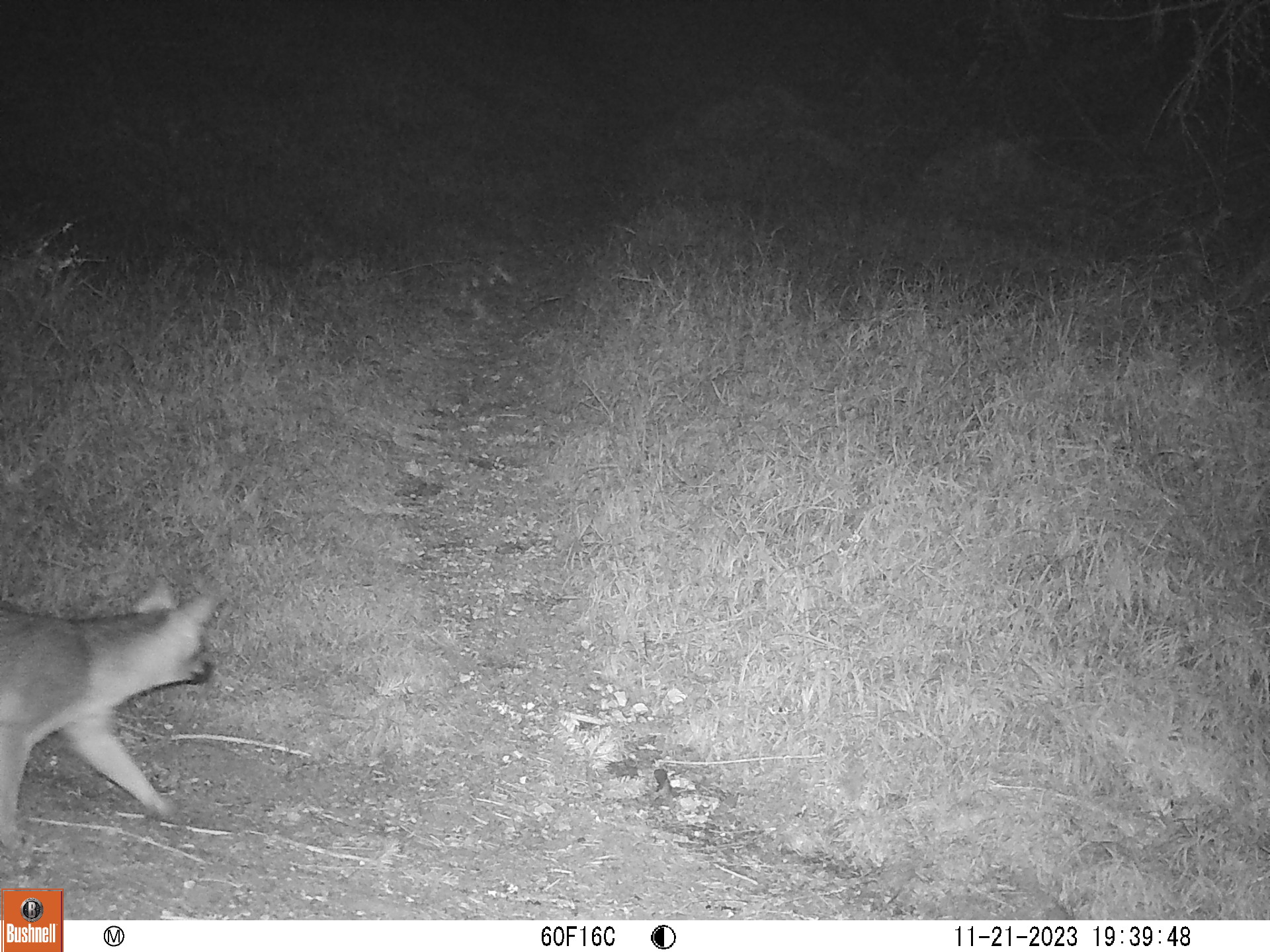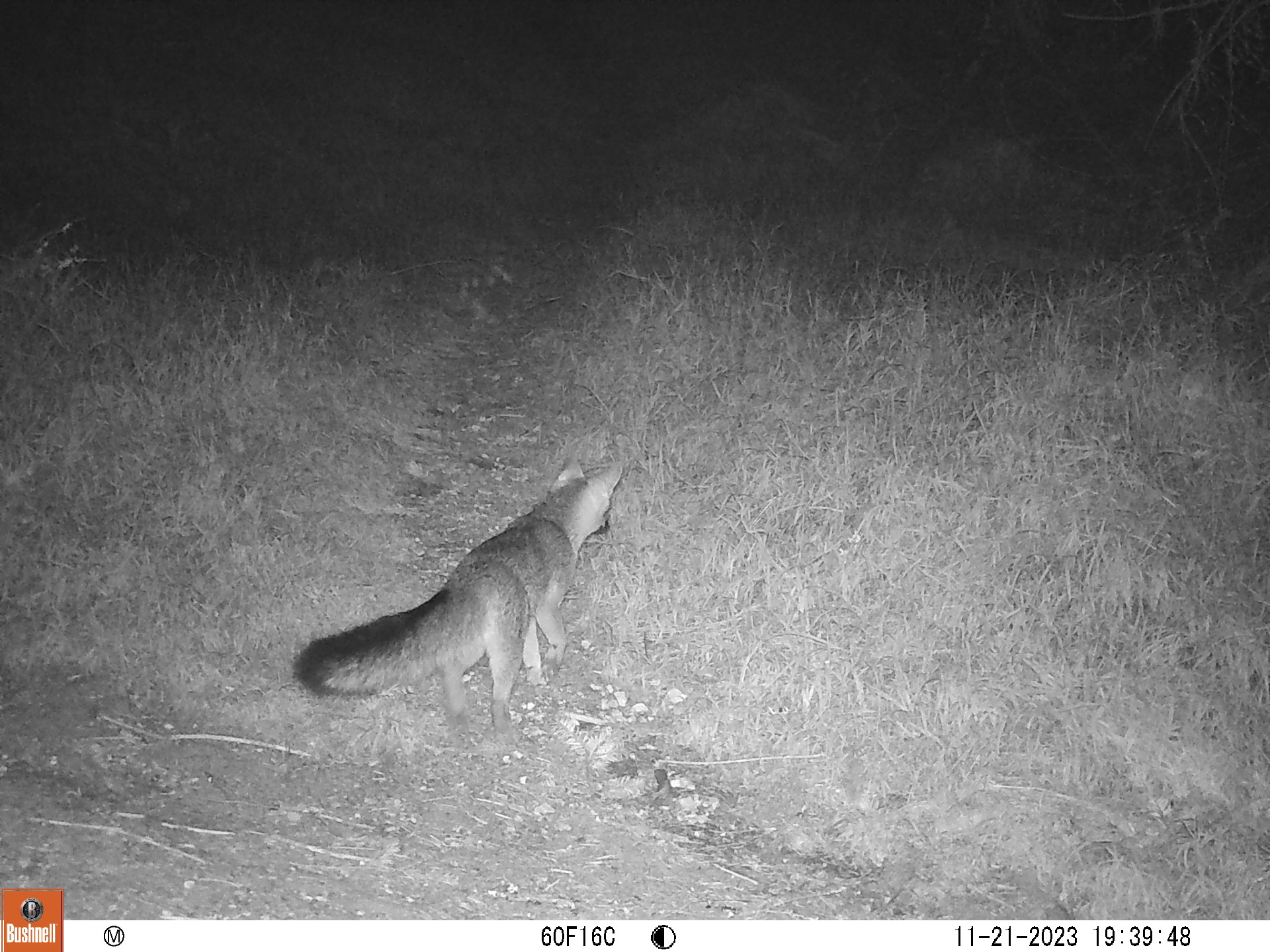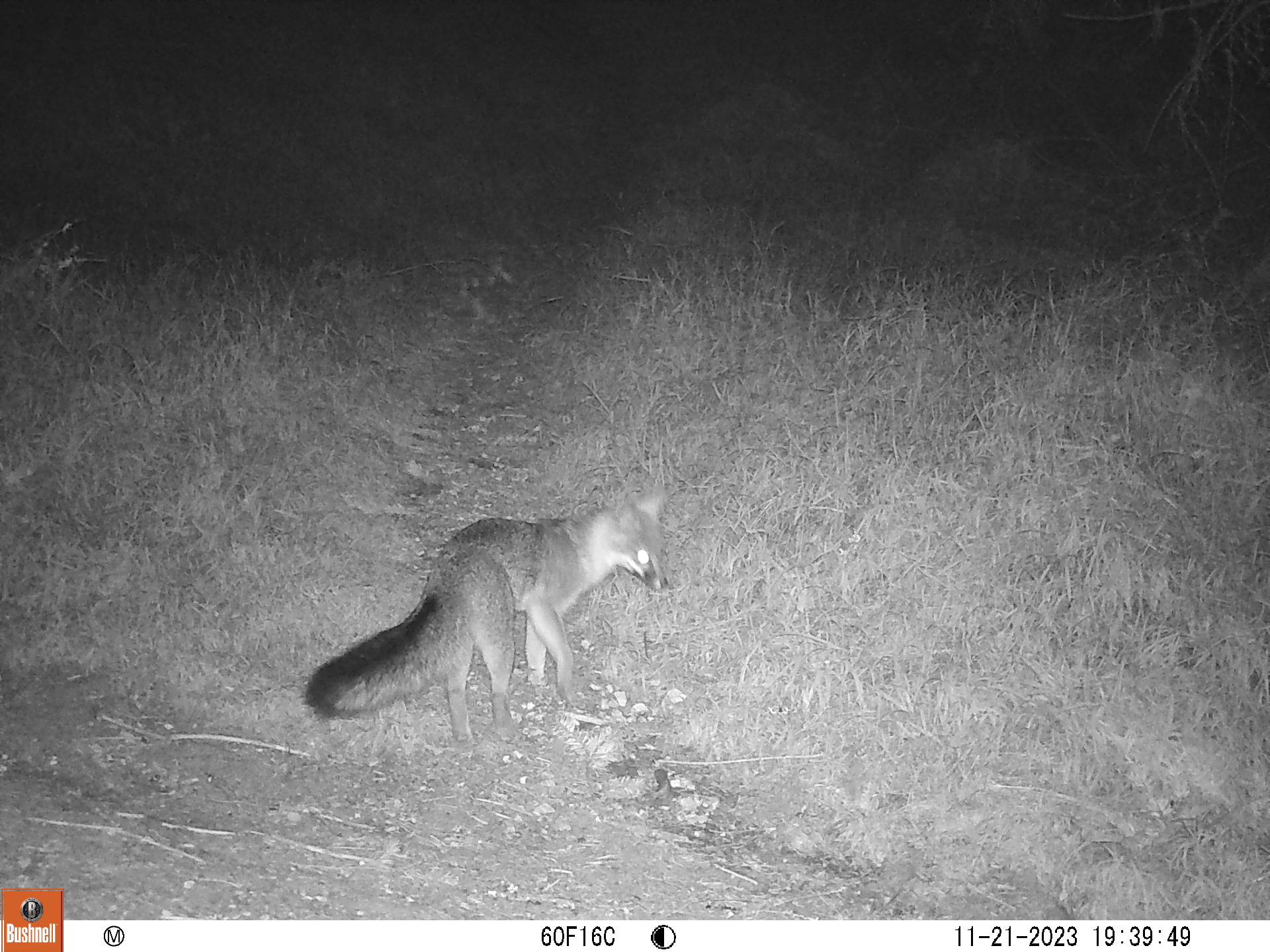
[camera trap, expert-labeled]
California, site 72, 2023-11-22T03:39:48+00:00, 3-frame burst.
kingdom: Animalia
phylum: Chordata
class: Mammalia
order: Carnivora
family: Canidae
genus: Urocyon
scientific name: Urocyon cinereoargenteus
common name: gray fox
Gray fox (Urocyon cinereoargenteus).